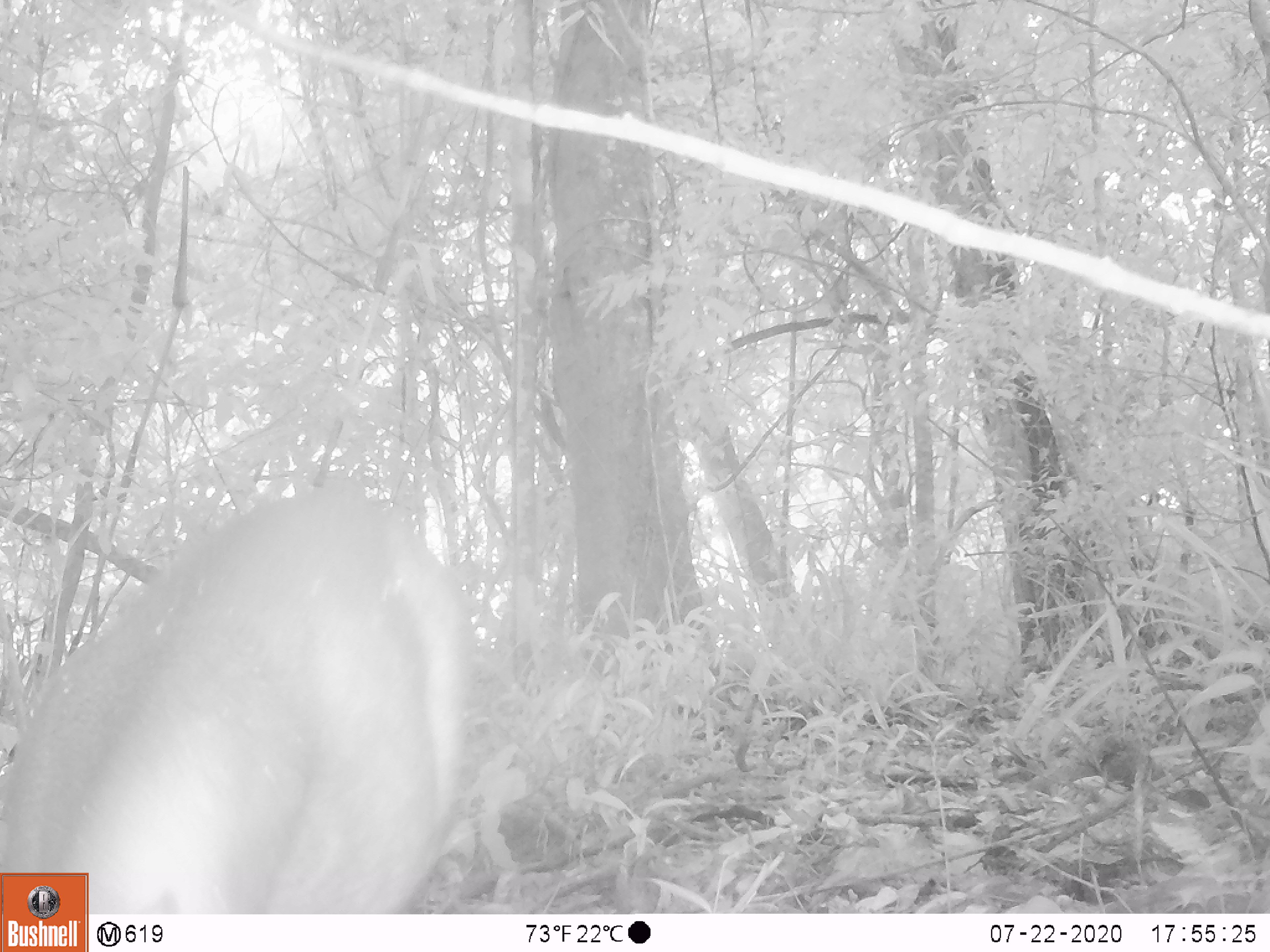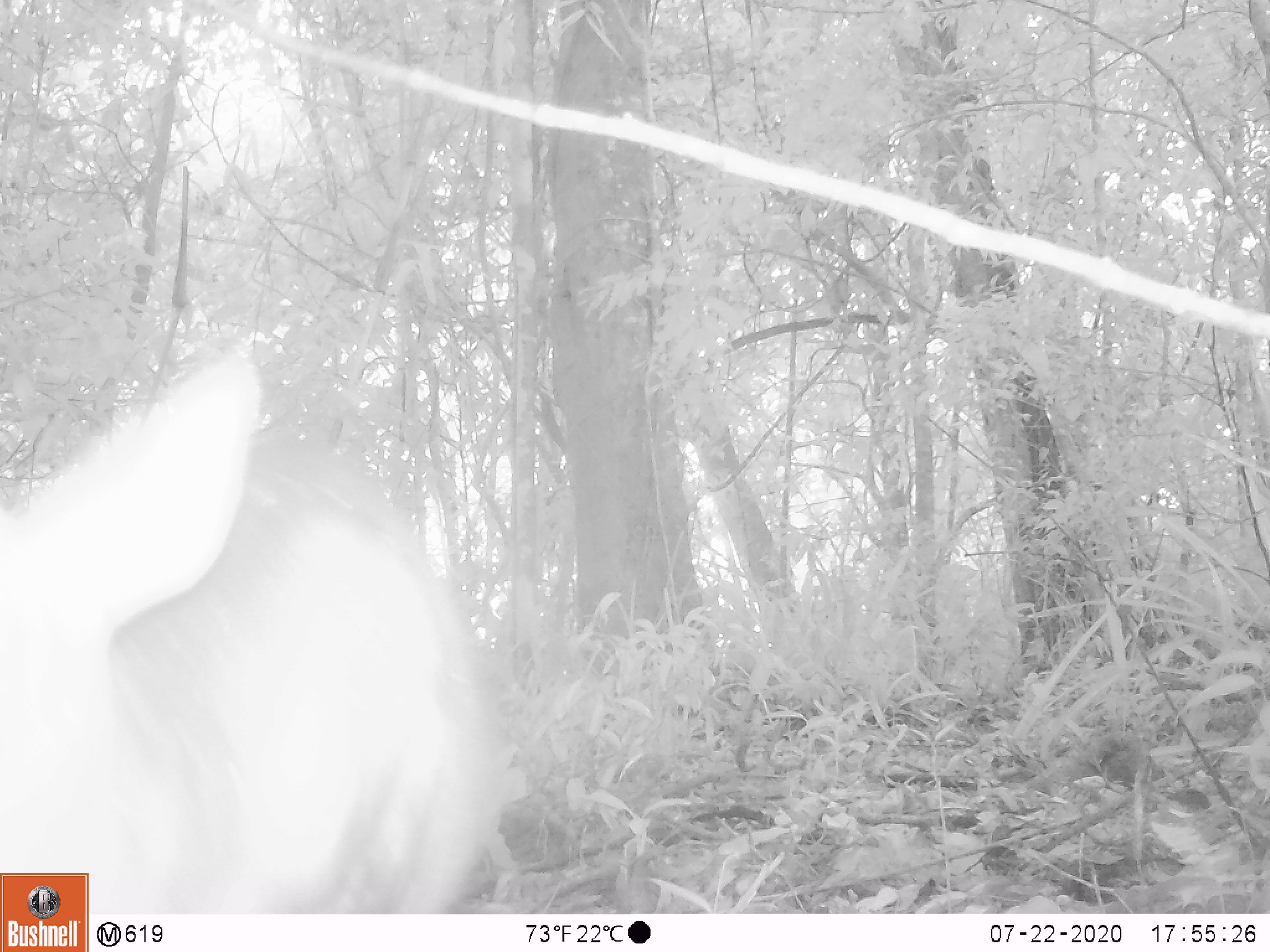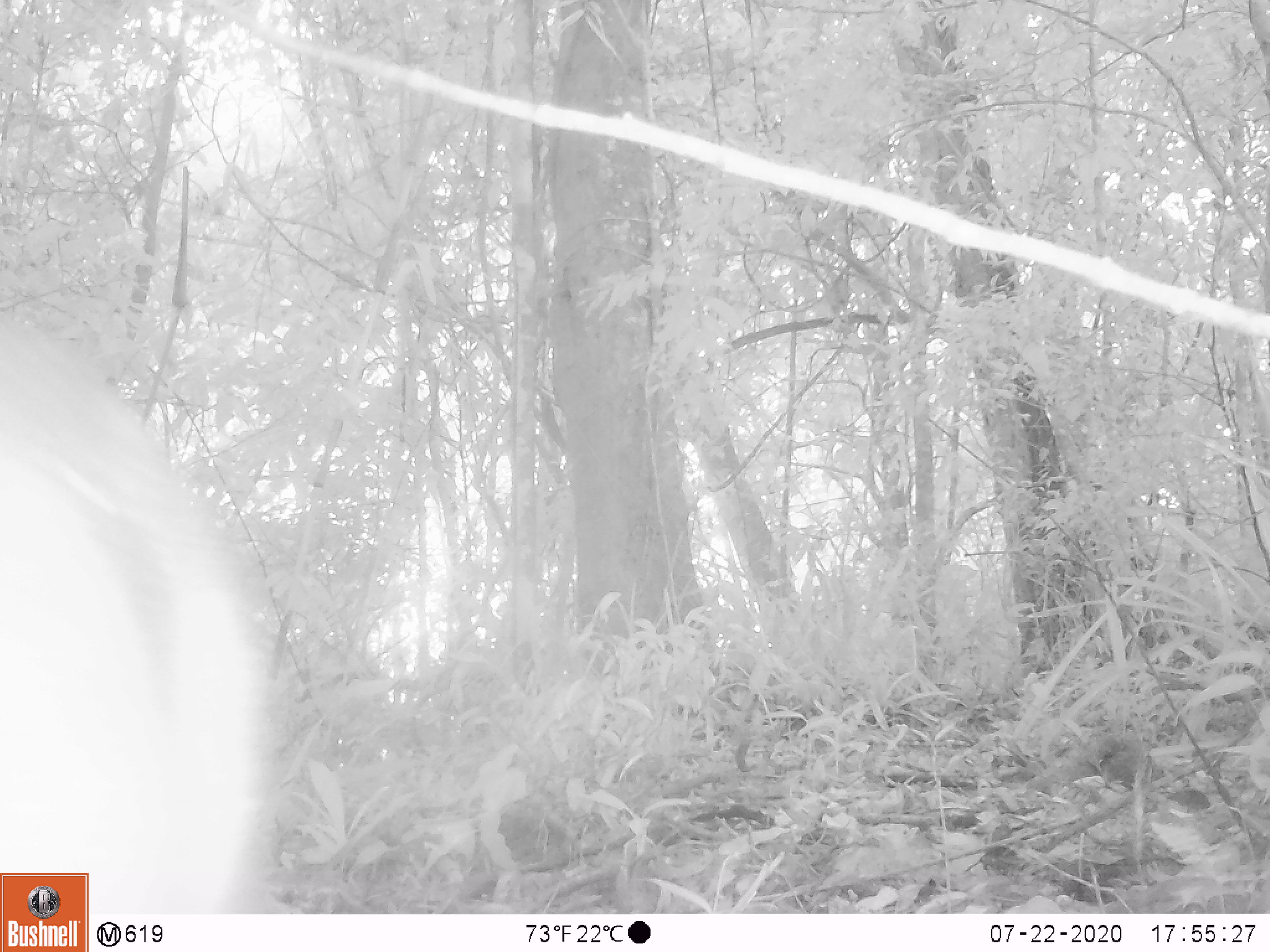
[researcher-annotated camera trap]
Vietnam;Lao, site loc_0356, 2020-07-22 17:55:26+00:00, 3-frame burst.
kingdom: Animalia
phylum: Chordata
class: Mammalia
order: Artiodactyla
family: Cervidae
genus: Muntiacus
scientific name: Muntiacus rooseveltorum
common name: roosevelt's muntjac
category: roosevelts muntjac group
Roosevelts muntjac group (roosevelt's muntjac) (Muntiacus rooseveltorum). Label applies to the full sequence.